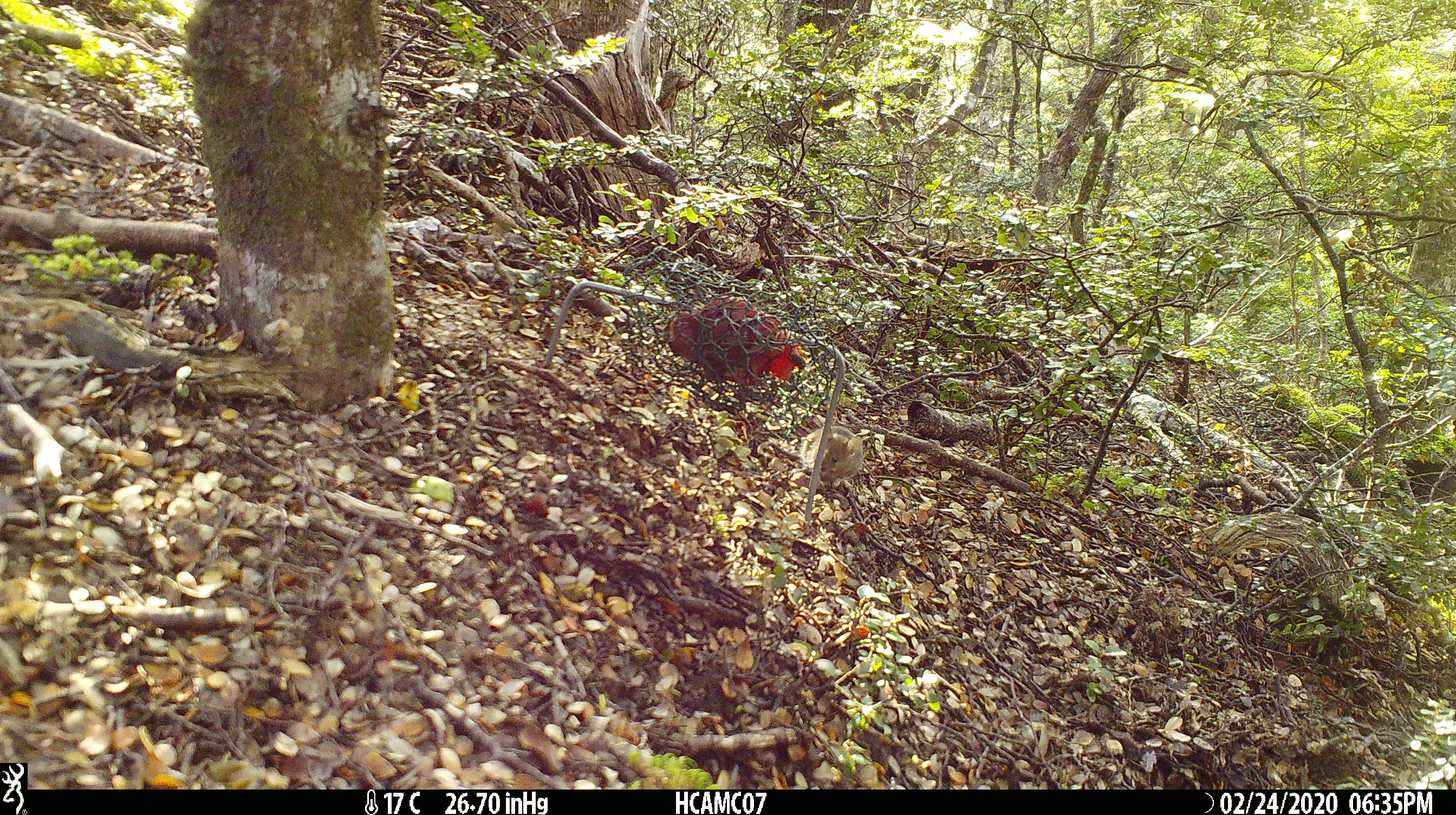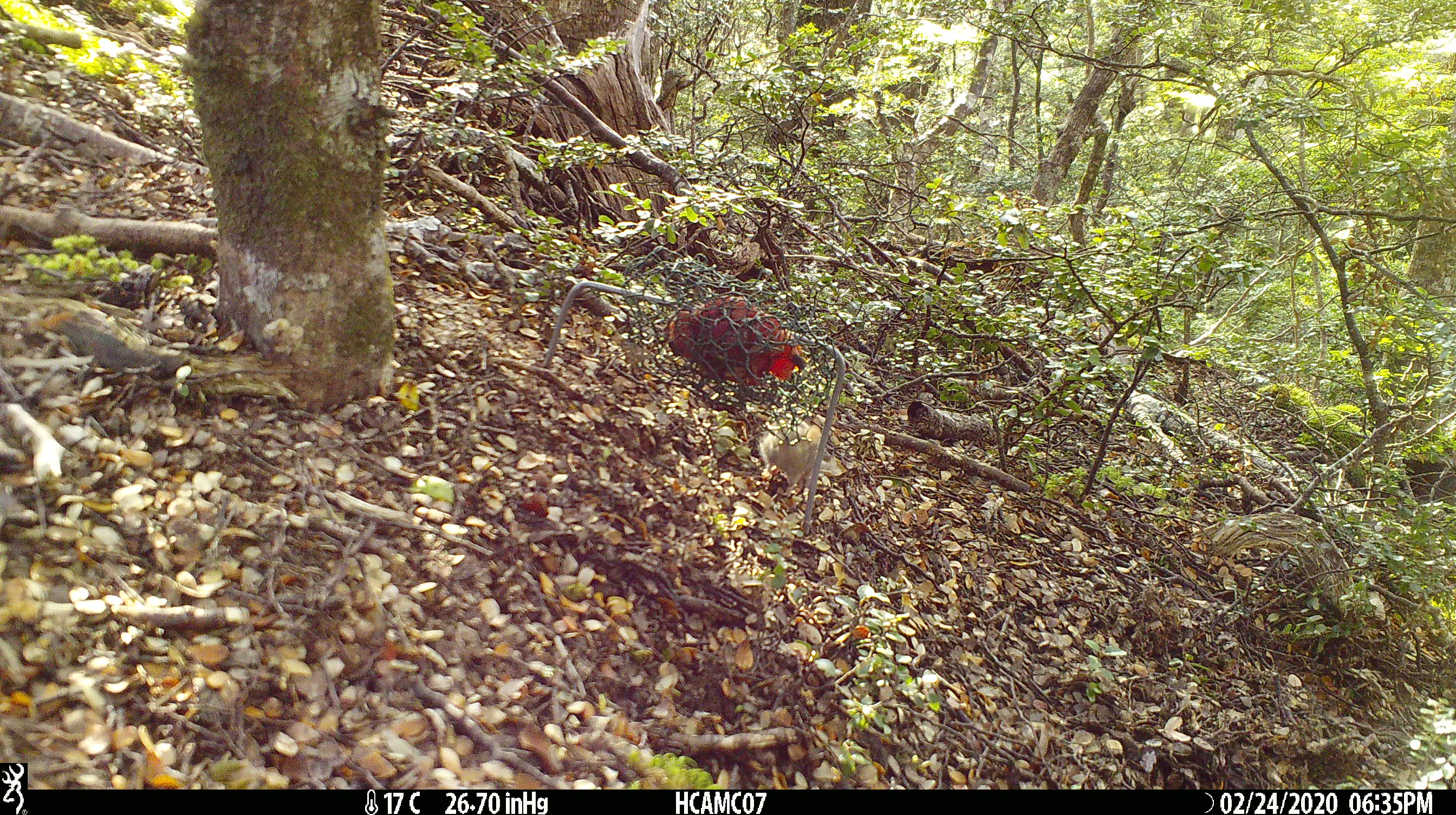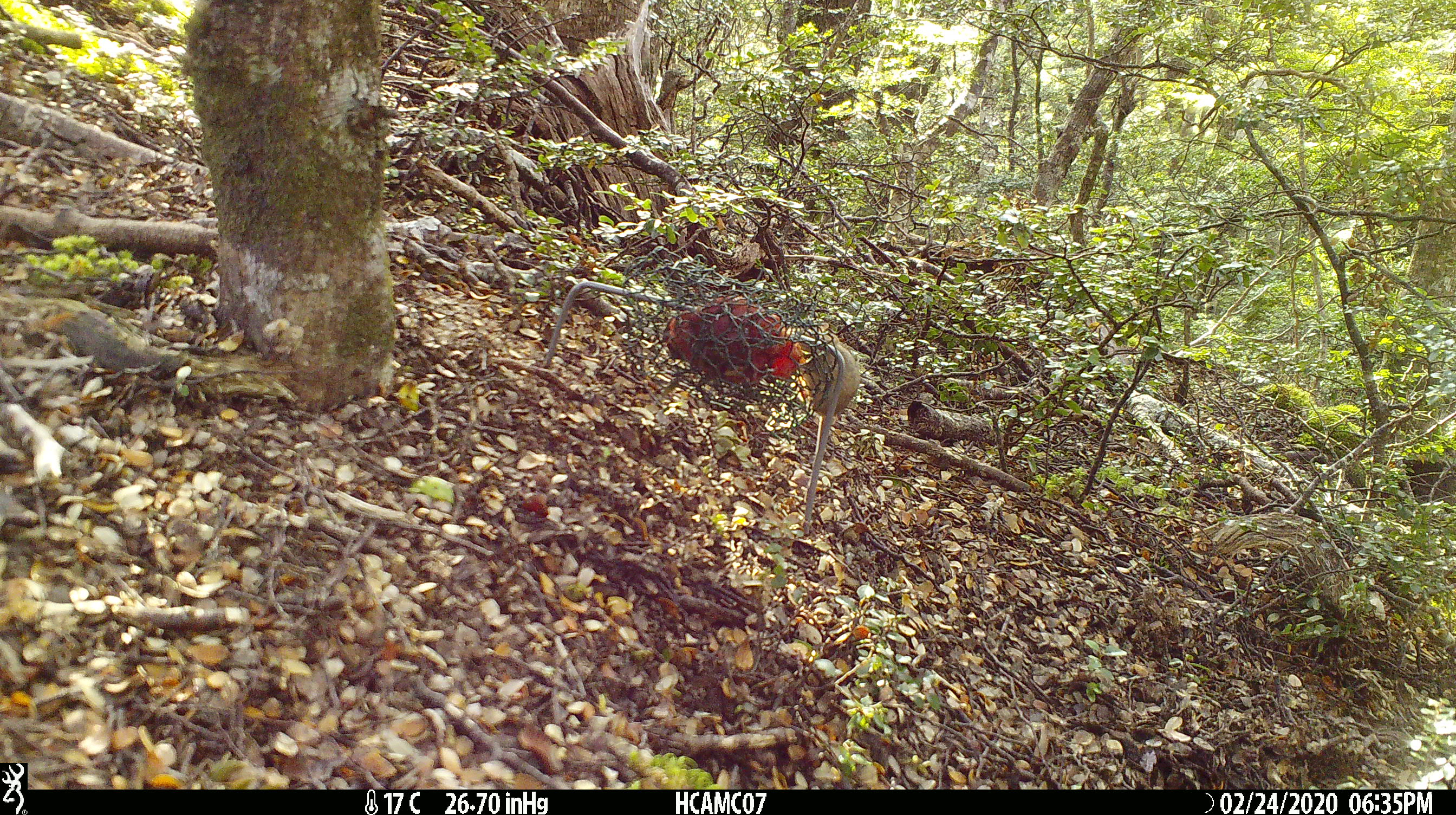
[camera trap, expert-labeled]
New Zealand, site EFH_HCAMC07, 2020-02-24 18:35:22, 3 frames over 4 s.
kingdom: Animalia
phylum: Chordata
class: Mammalia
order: Rodentia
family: Muridae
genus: Mus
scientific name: Mus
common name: mouse